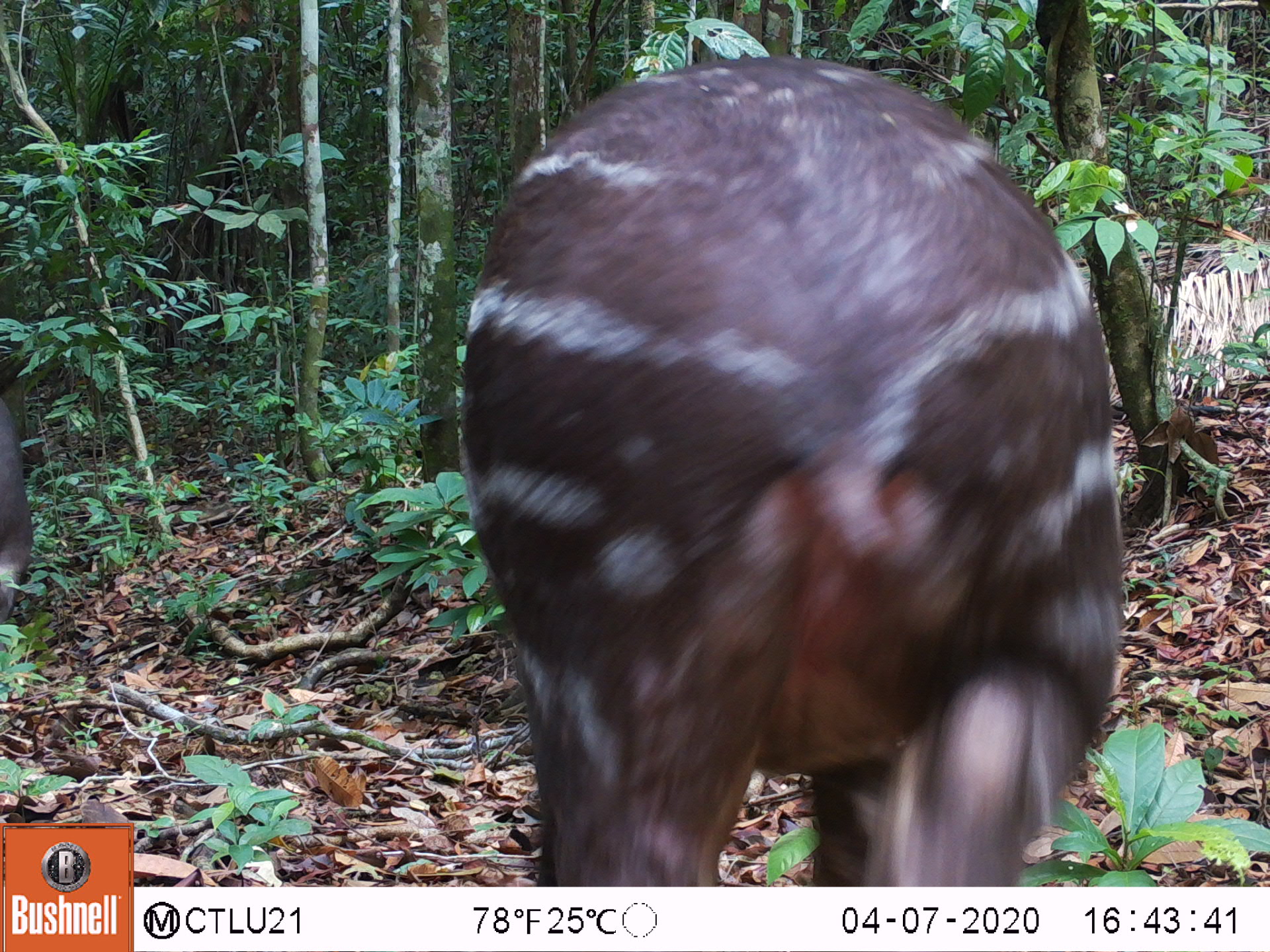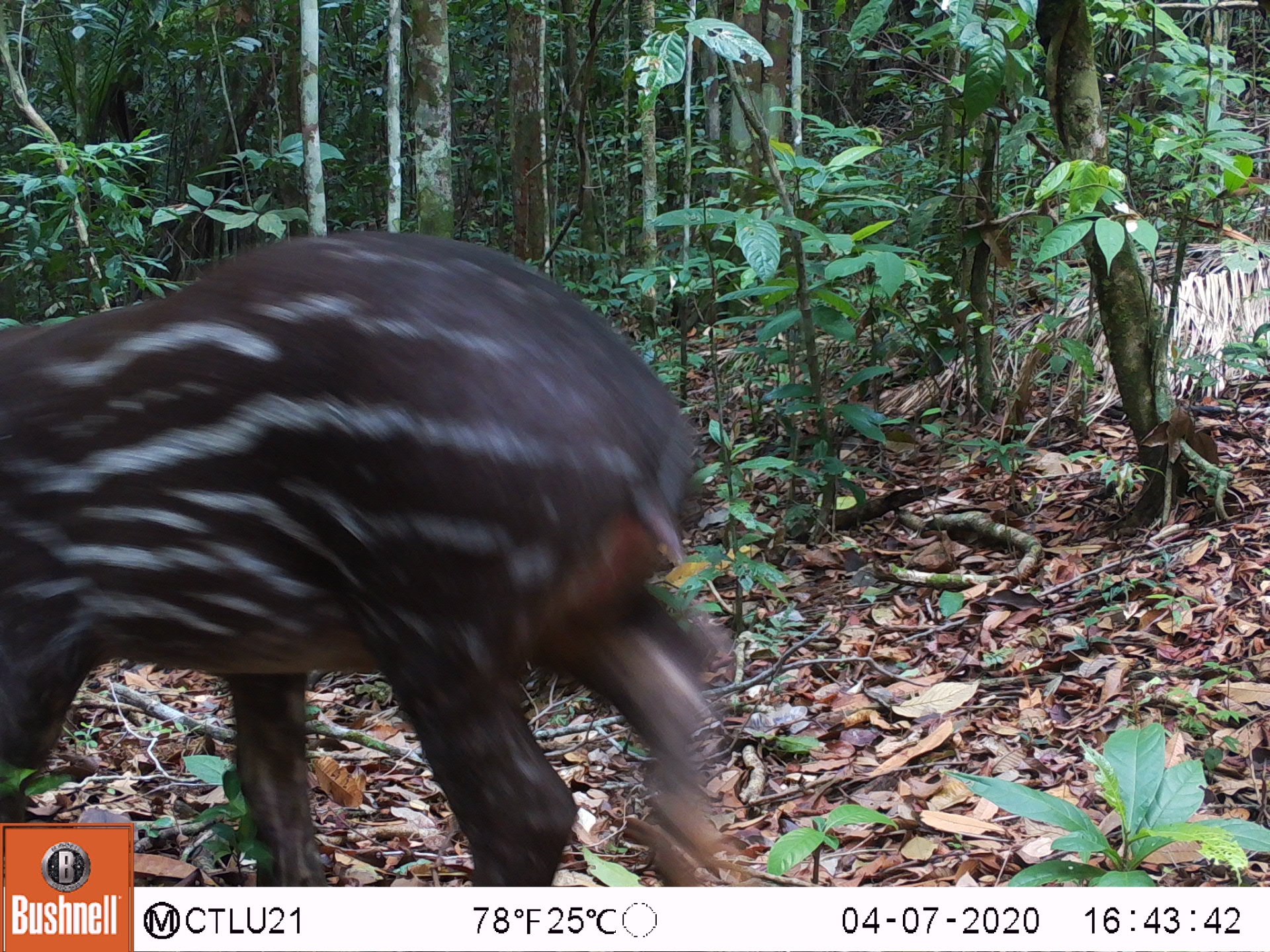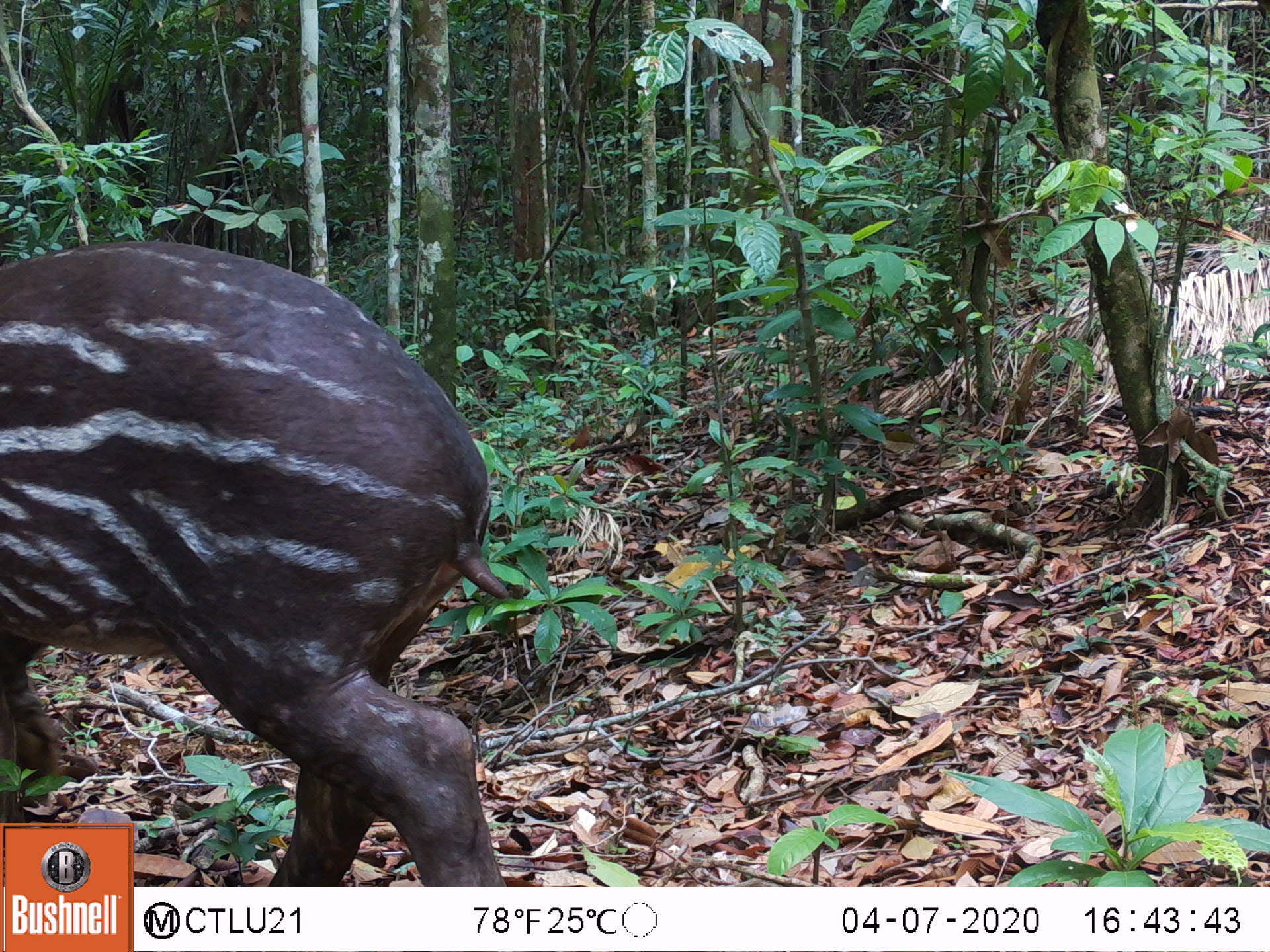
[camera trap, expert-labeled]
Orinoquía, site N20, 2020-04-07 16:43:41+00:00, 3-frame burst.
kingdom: Animalia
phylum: Chordata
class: Mammalia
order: Perissodactyla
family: Tapiridae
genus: Tapirus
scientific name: Tapirus terrestris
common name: lowland tapir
Lowland tapir (Tapirus terrestris).